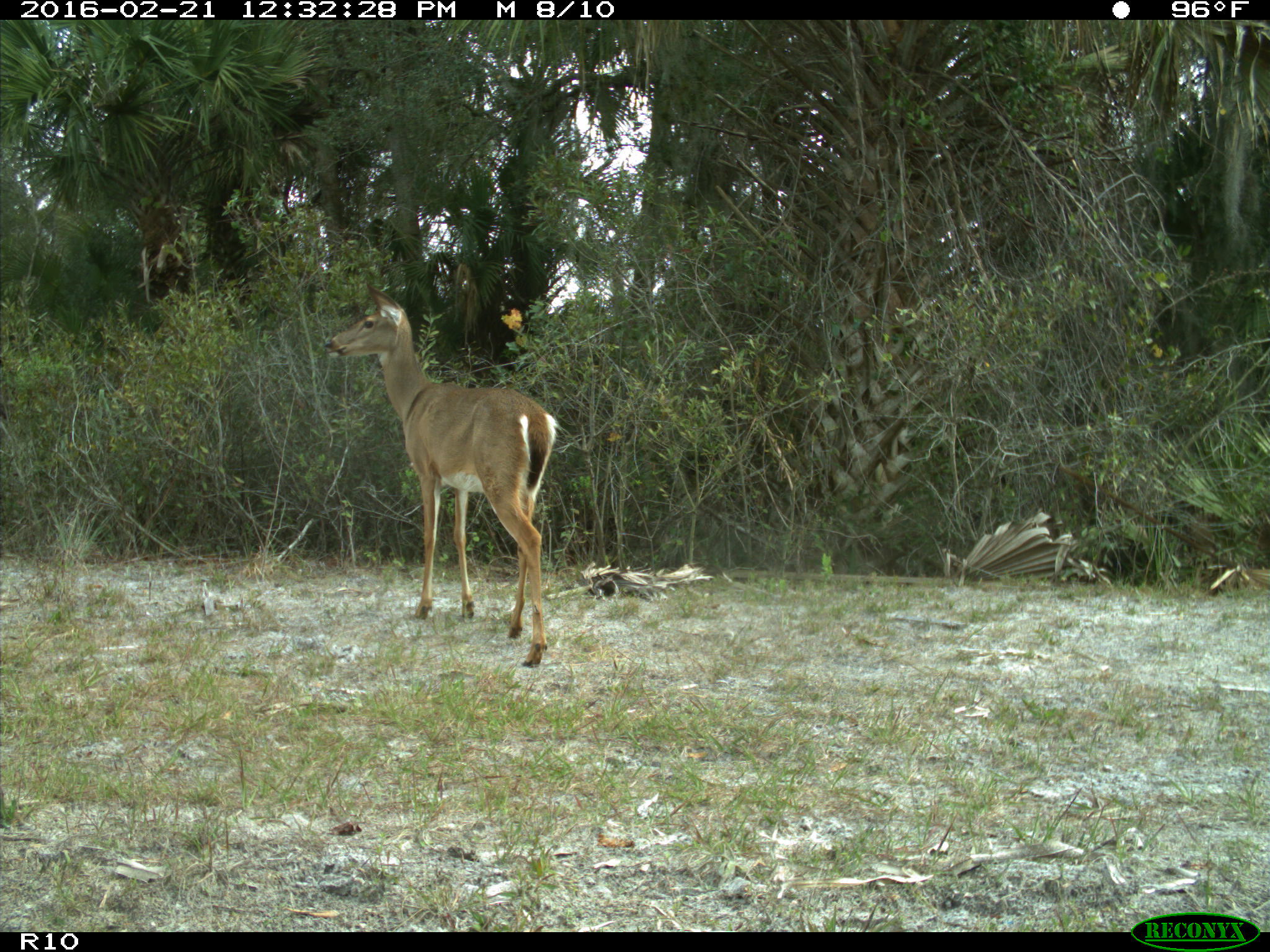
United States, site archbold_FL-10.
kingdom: Animalia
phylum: Chordata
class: Mammalia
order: Artiodactyla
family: Cervidae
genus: Odocoileus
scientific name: Odocoileus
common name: deer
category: unidentified deer